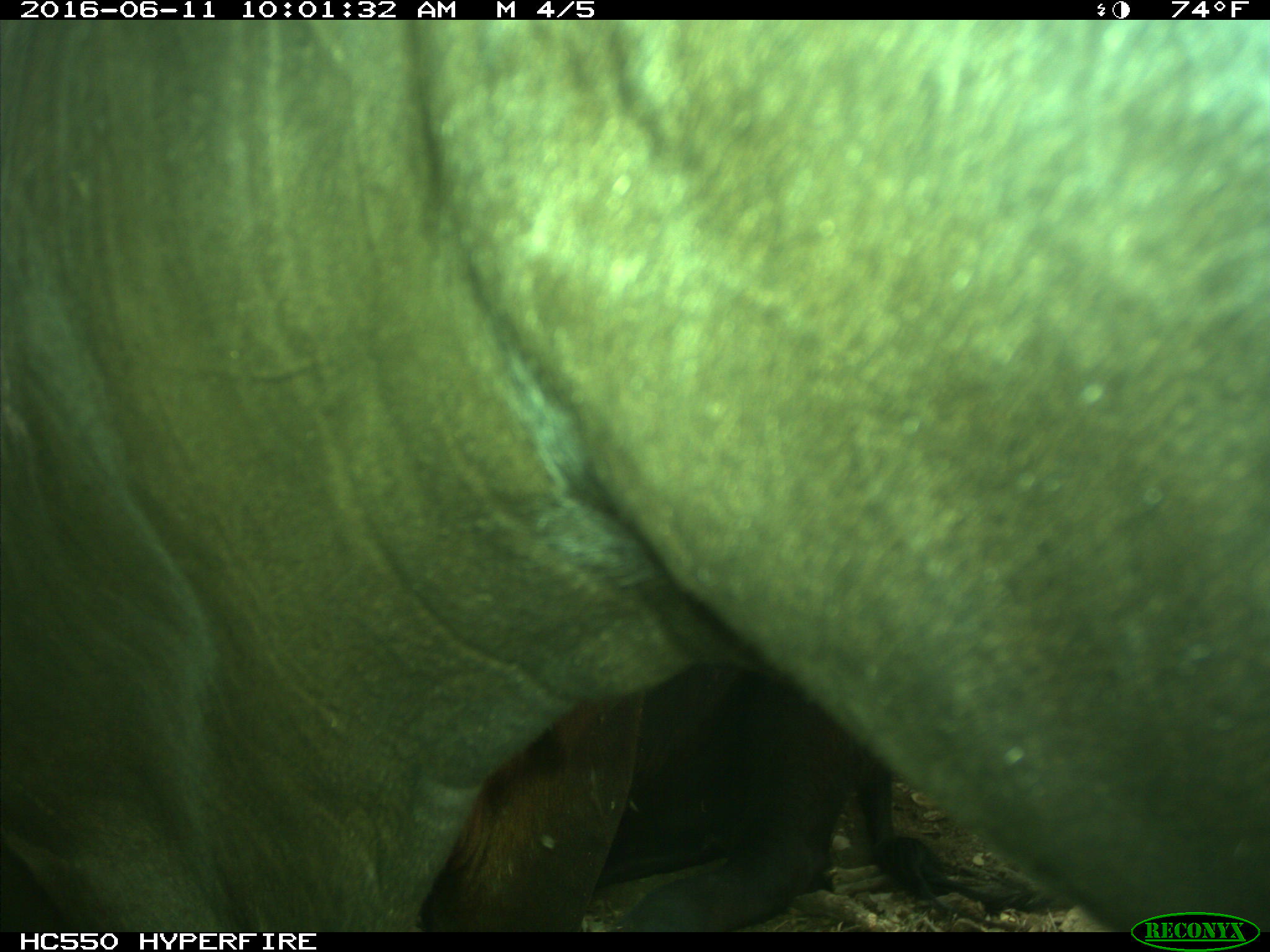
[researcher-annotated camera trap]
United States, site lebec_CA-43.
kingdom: Animalia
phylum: Chordata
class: Mammalia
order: Artiodactyla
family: Bovidae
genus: Bos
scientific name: Bos taurus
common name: domestic cow